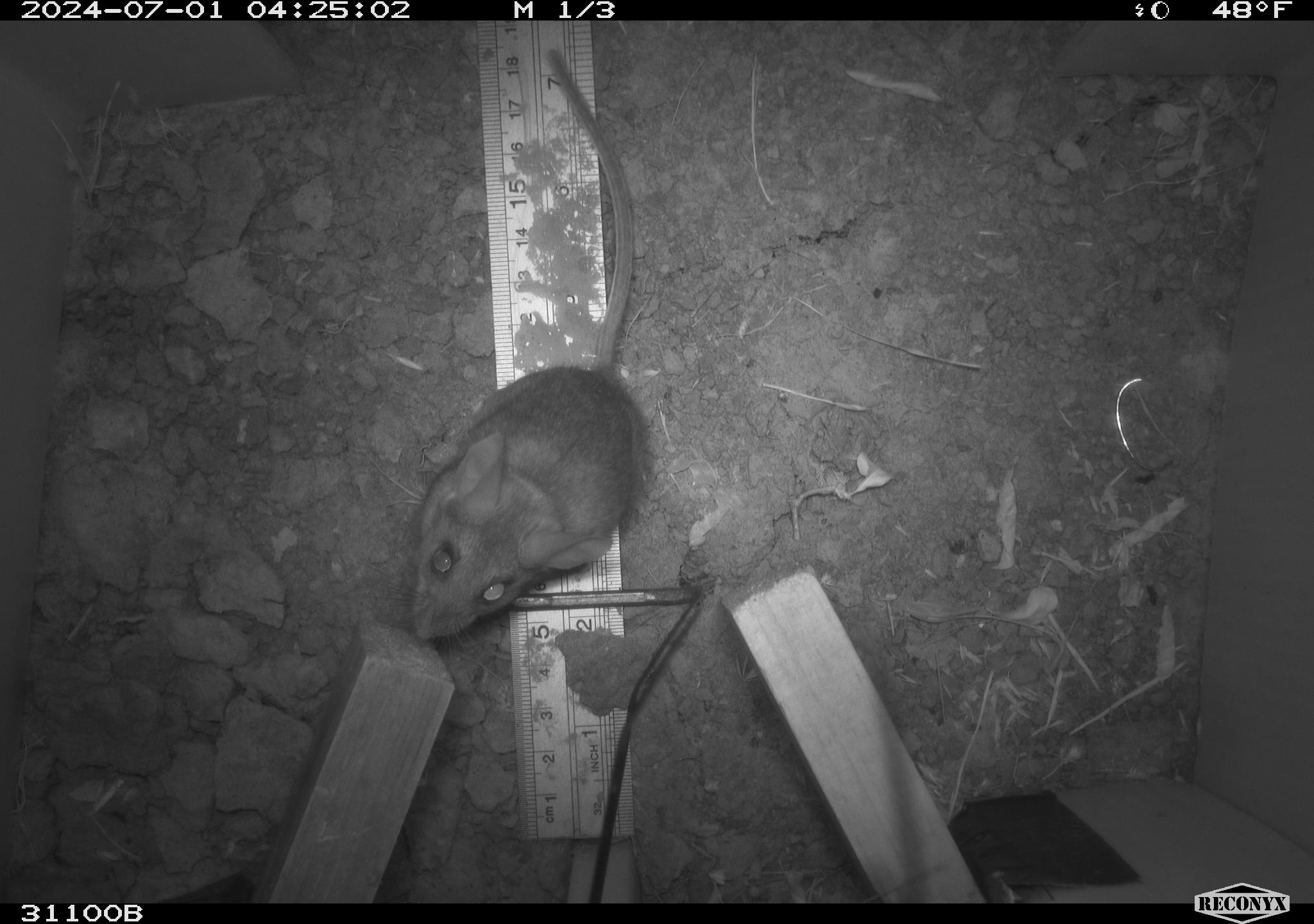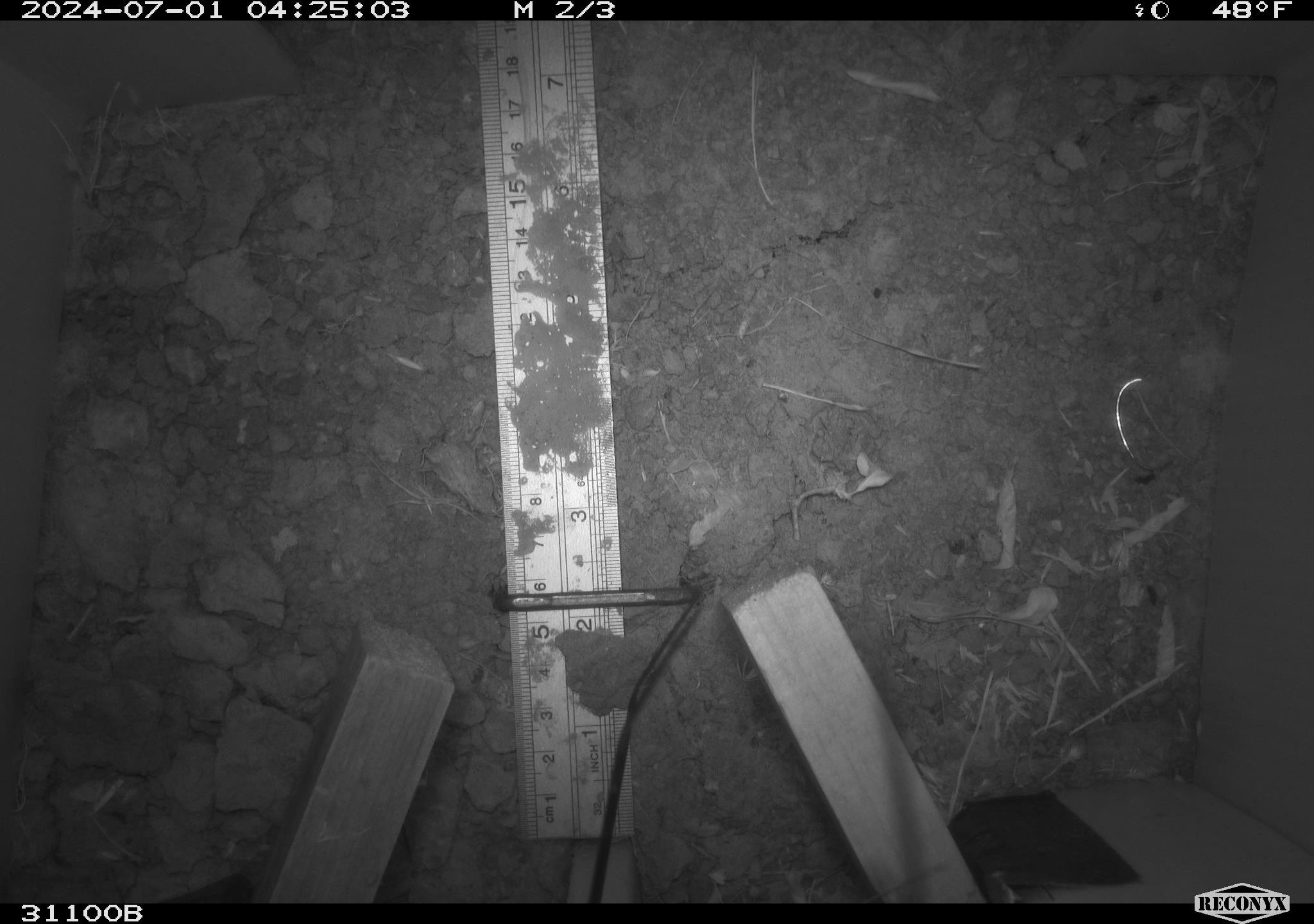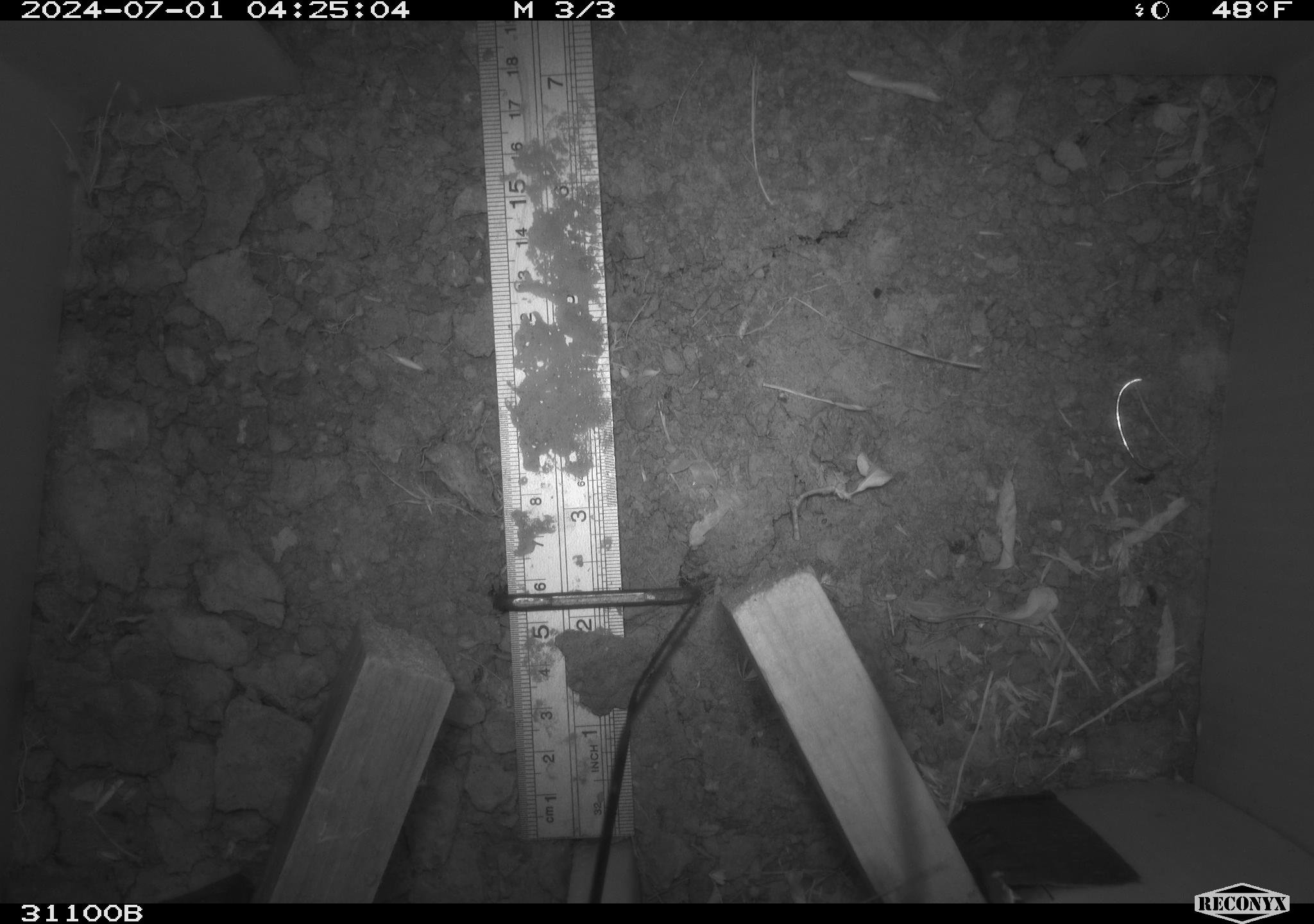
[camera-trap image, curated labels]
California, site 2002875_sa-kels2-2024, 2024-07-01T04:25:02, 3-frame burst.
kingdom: Animalia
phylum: Chordata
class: Mammalia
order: Rodentia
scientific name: Rodentia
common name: rodent